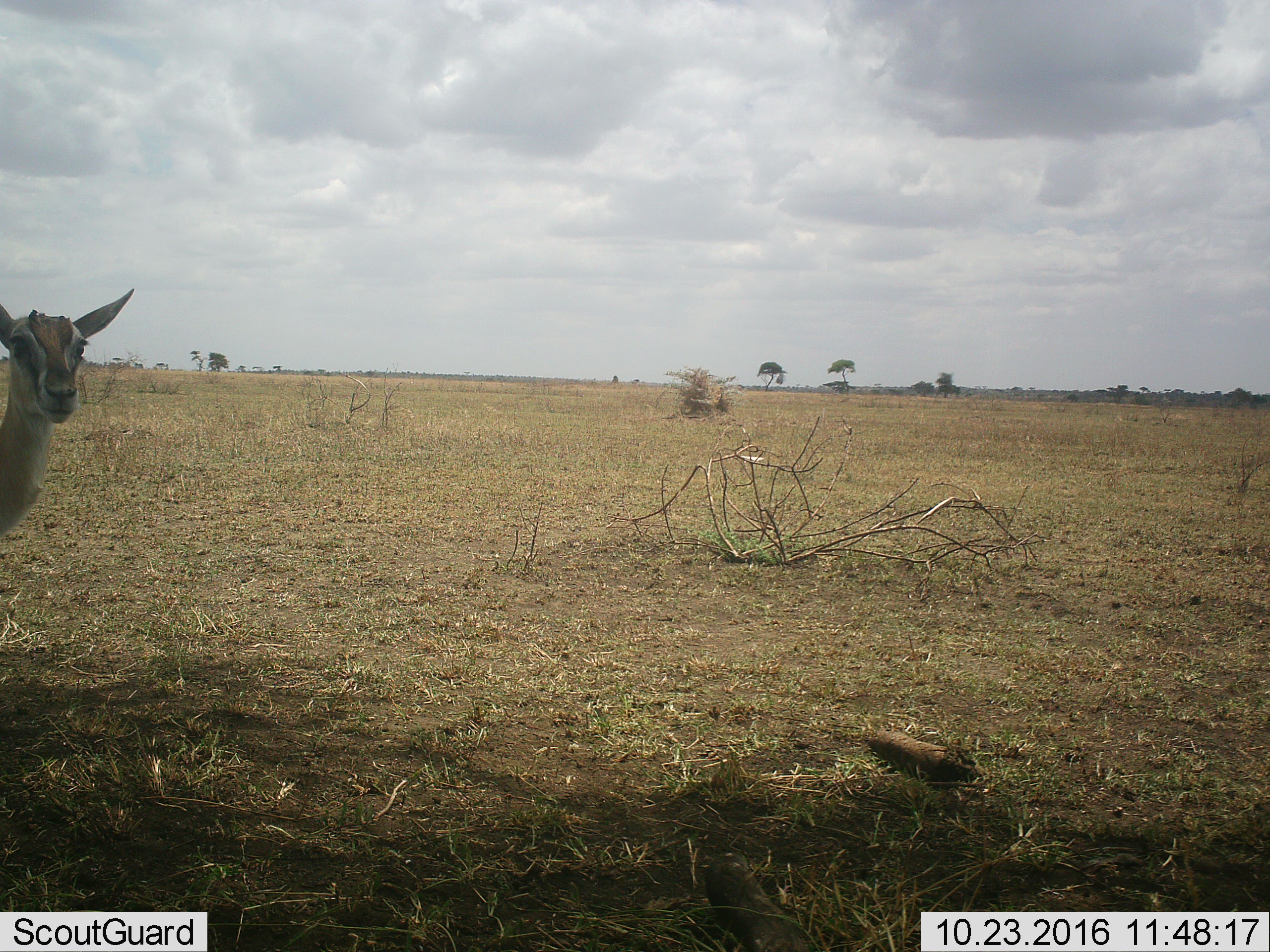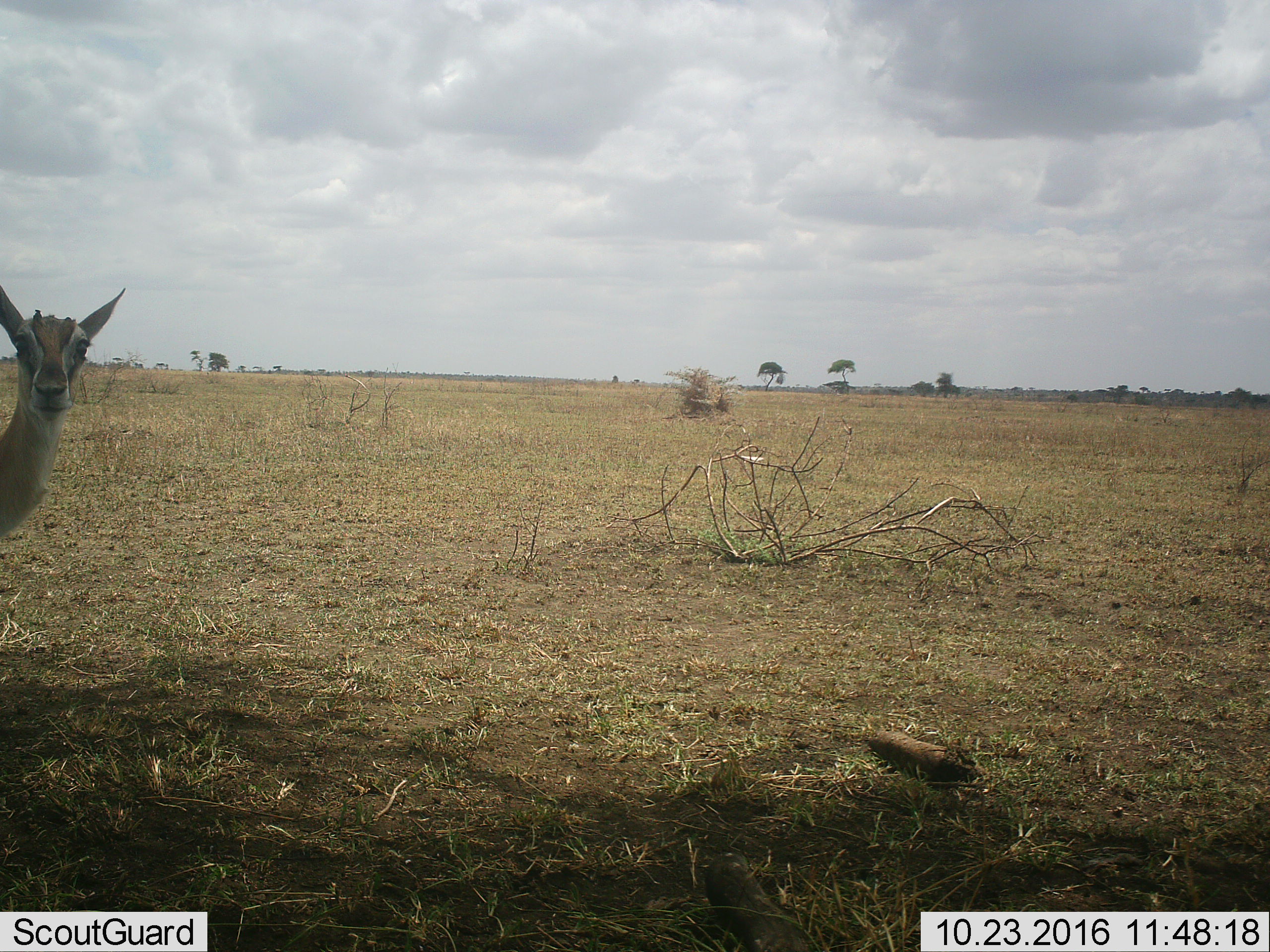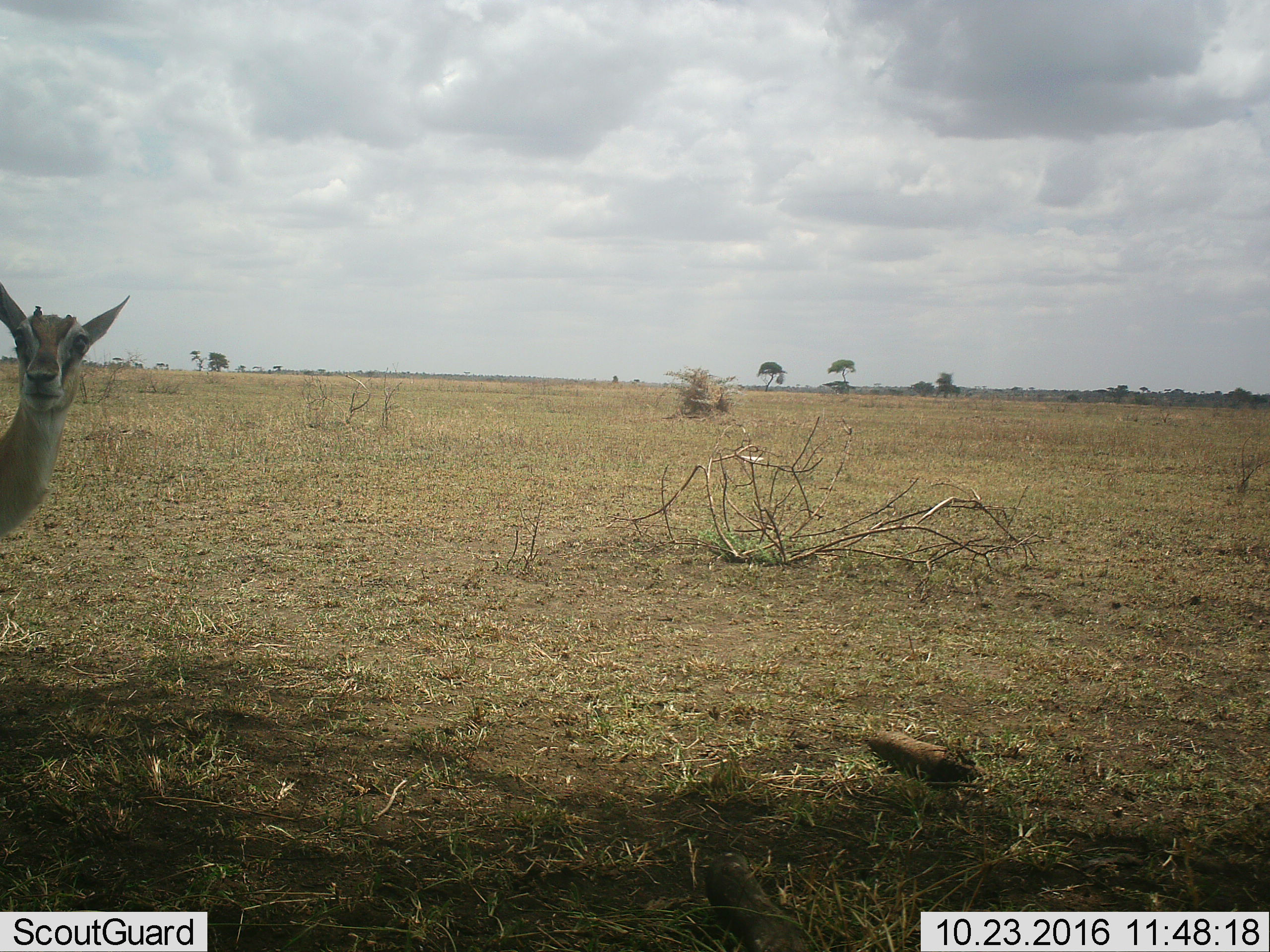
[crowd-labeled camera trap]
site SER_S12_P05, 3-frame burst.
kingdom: Animalia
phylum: Chordata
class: Mammalia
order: Artiodactyla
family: Bovidae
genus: Eudorcas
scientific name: Eudorcas thomsonii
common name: thomson's gazelle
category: gazellethomsons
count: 1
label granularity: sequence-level